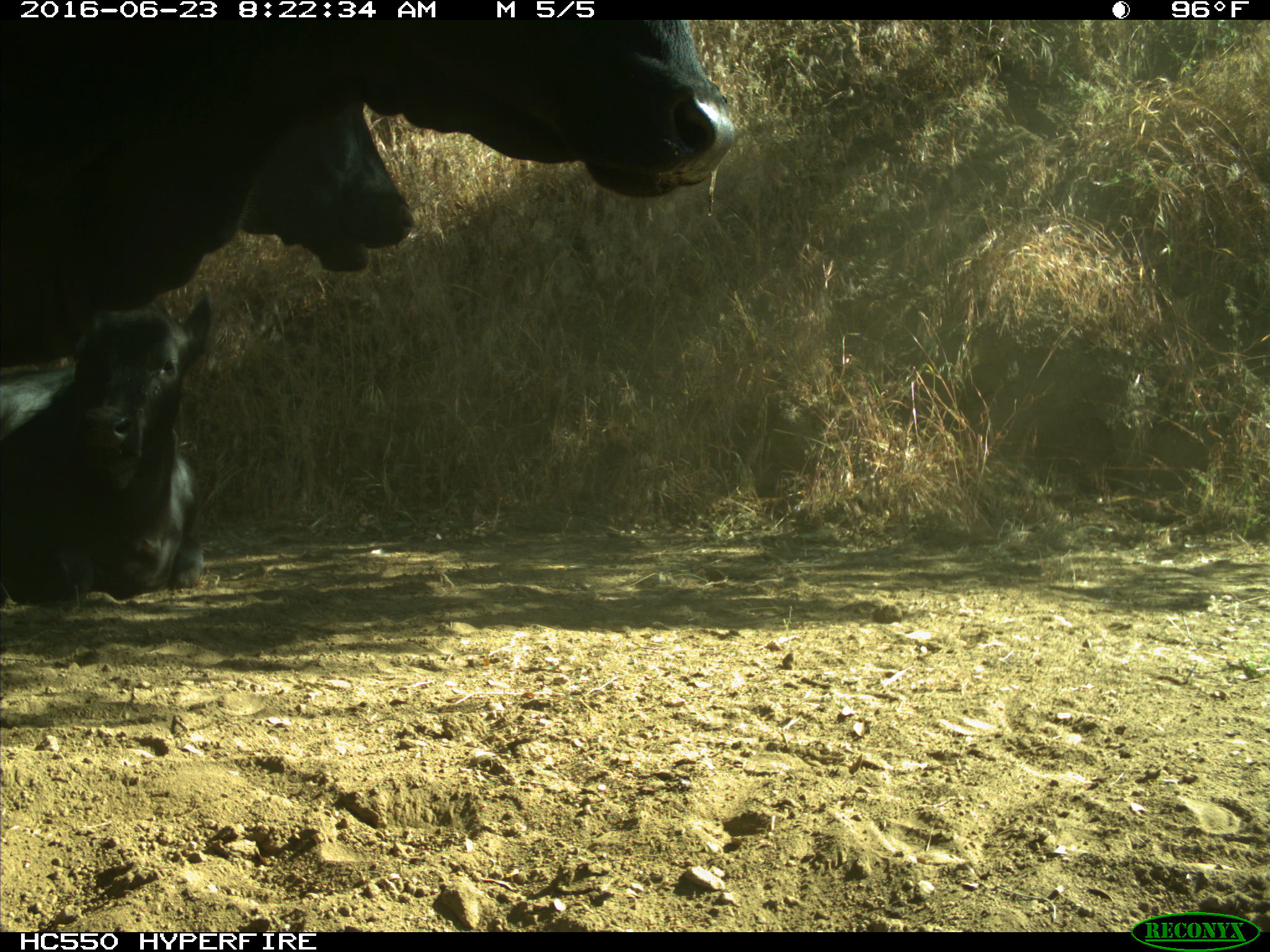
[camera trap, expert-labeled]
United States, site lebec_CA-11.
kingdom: Animalia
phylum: Chordata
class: Mammalia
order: Artiodactyla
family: Bovidae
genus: Bos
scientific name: Bos taurus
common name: domestic cow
Bos taurus (domestic cow).